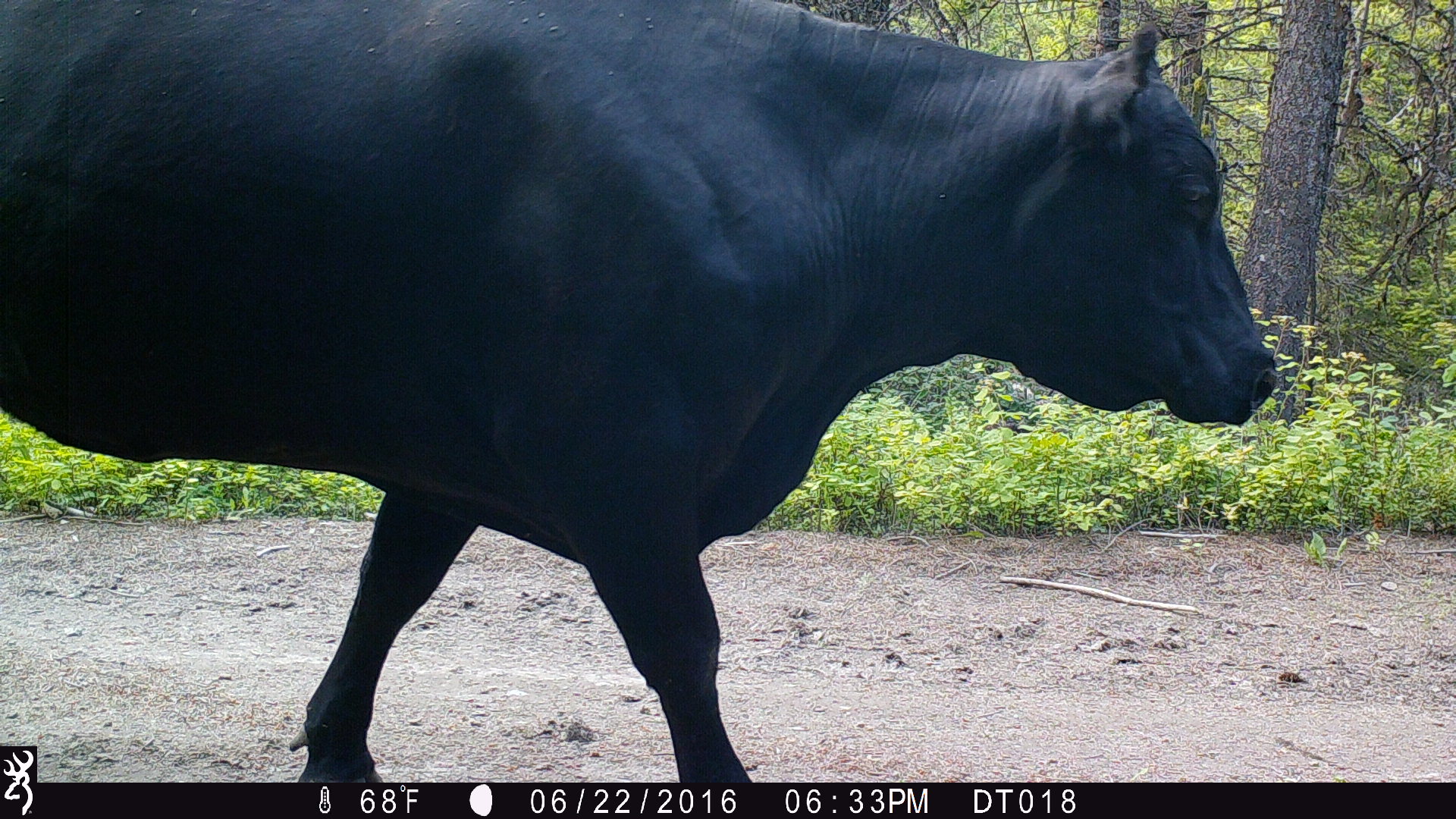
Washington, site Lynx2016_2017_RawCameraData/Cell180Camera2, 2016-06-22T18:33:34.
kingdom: Animalia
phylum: Chordata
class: Mammalia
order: Artiodactyla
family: Bovidae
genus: Bos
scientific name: Bos taurus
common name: domestic cattle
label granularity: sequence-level